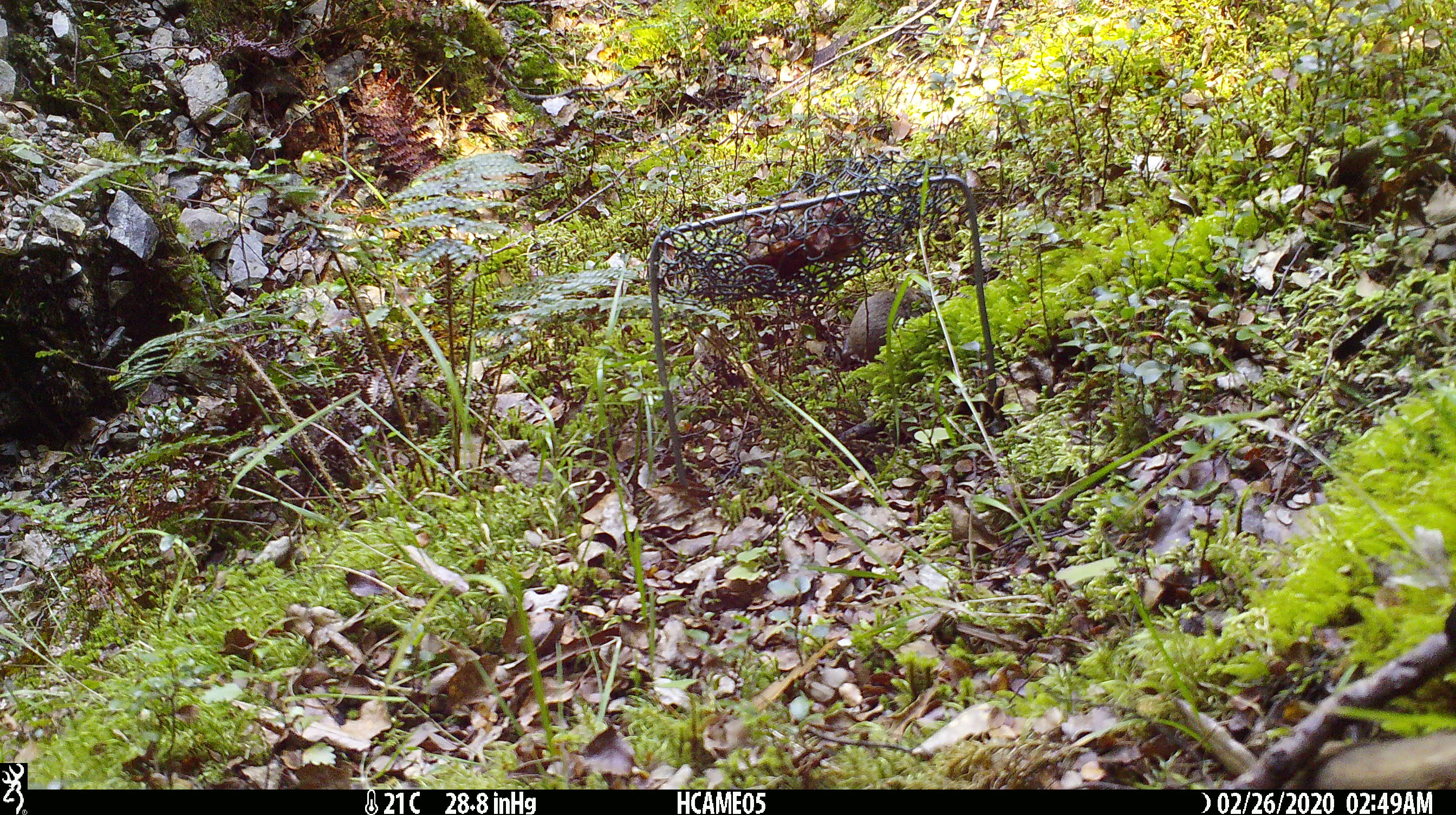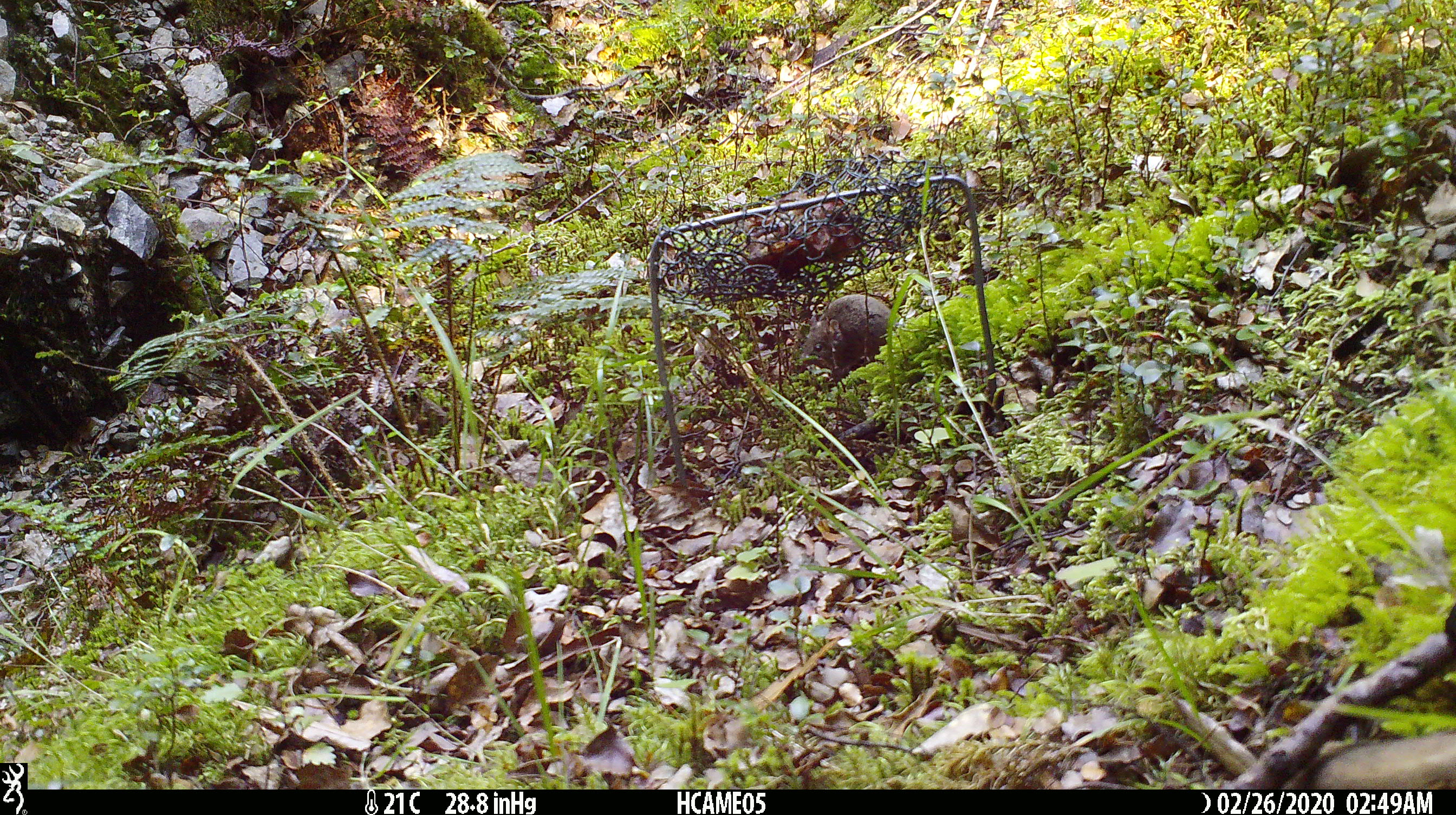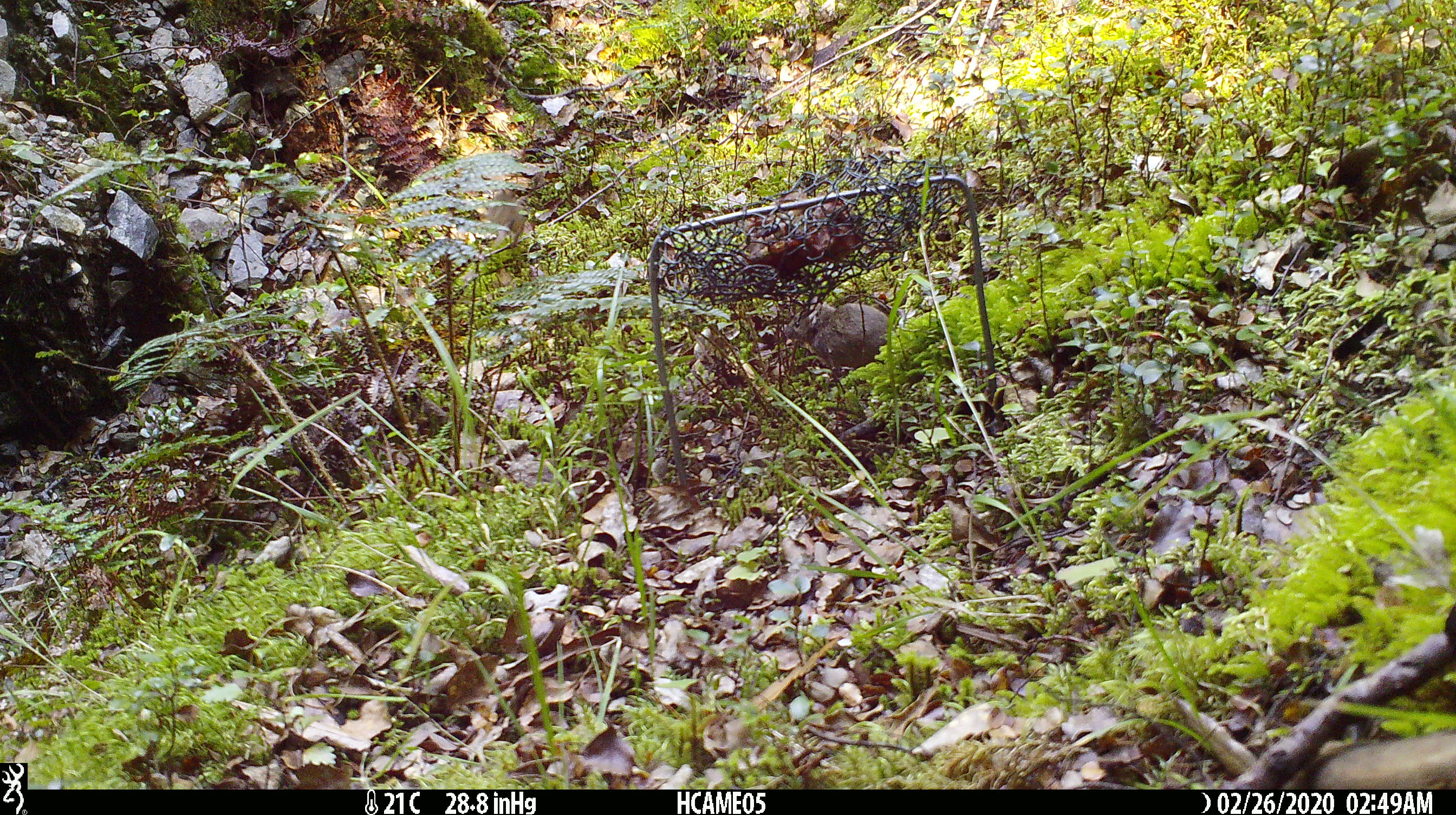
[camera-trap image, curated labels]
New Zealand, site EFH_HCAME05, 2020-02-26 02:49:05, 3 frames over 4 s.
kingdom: Animalia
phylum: Chordata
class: Mammalia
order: Rodentia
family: Muridae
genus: Mus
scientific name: Mus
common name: mouse